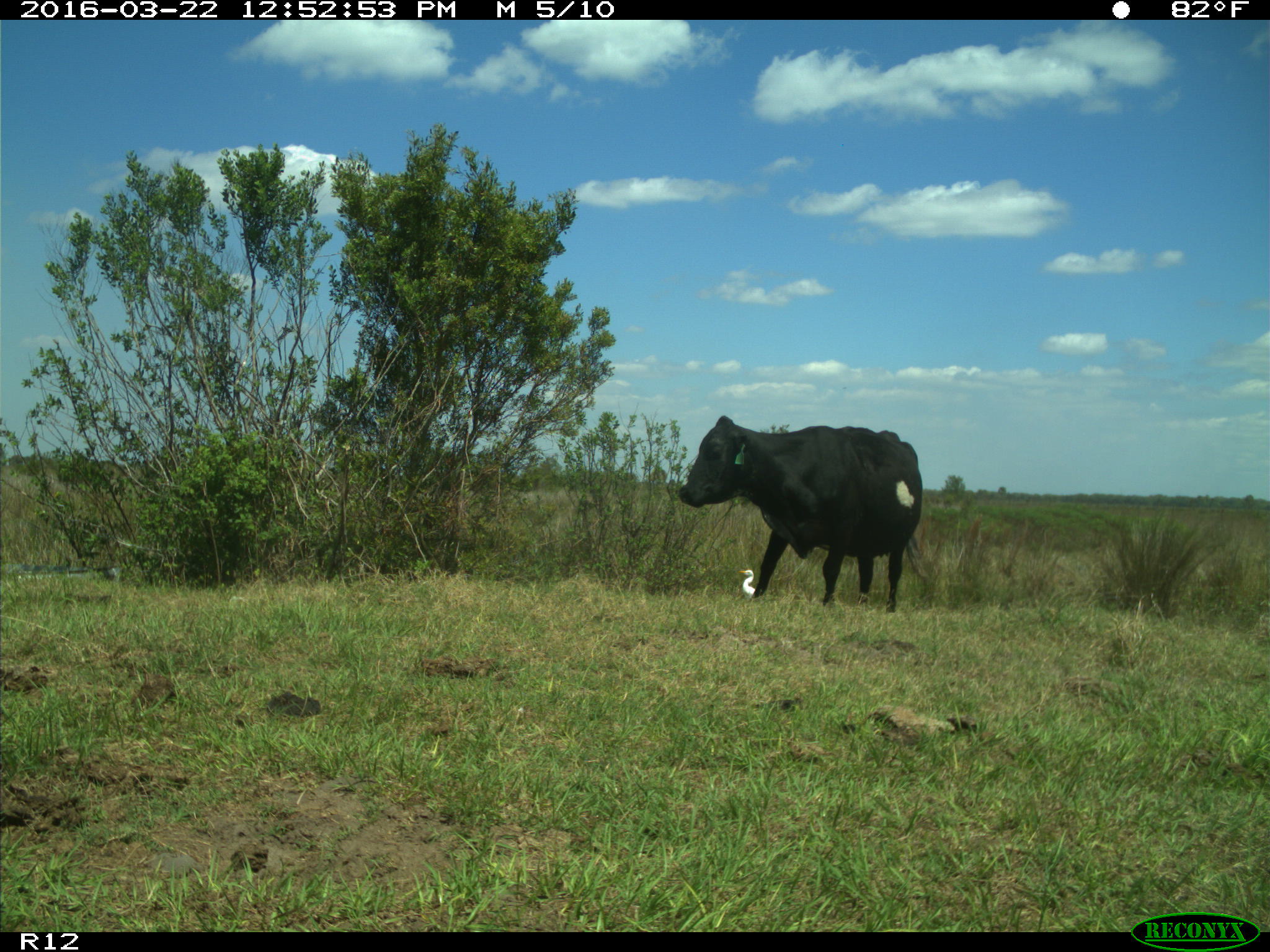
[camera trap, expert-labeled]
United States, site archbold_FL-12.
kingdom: Animalia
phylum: Chordata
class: Mammalia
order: Artiodactyla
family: Bovidae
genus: Bos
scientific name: Bos taurus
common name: domestic cow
Bos taurus (domestic cow).